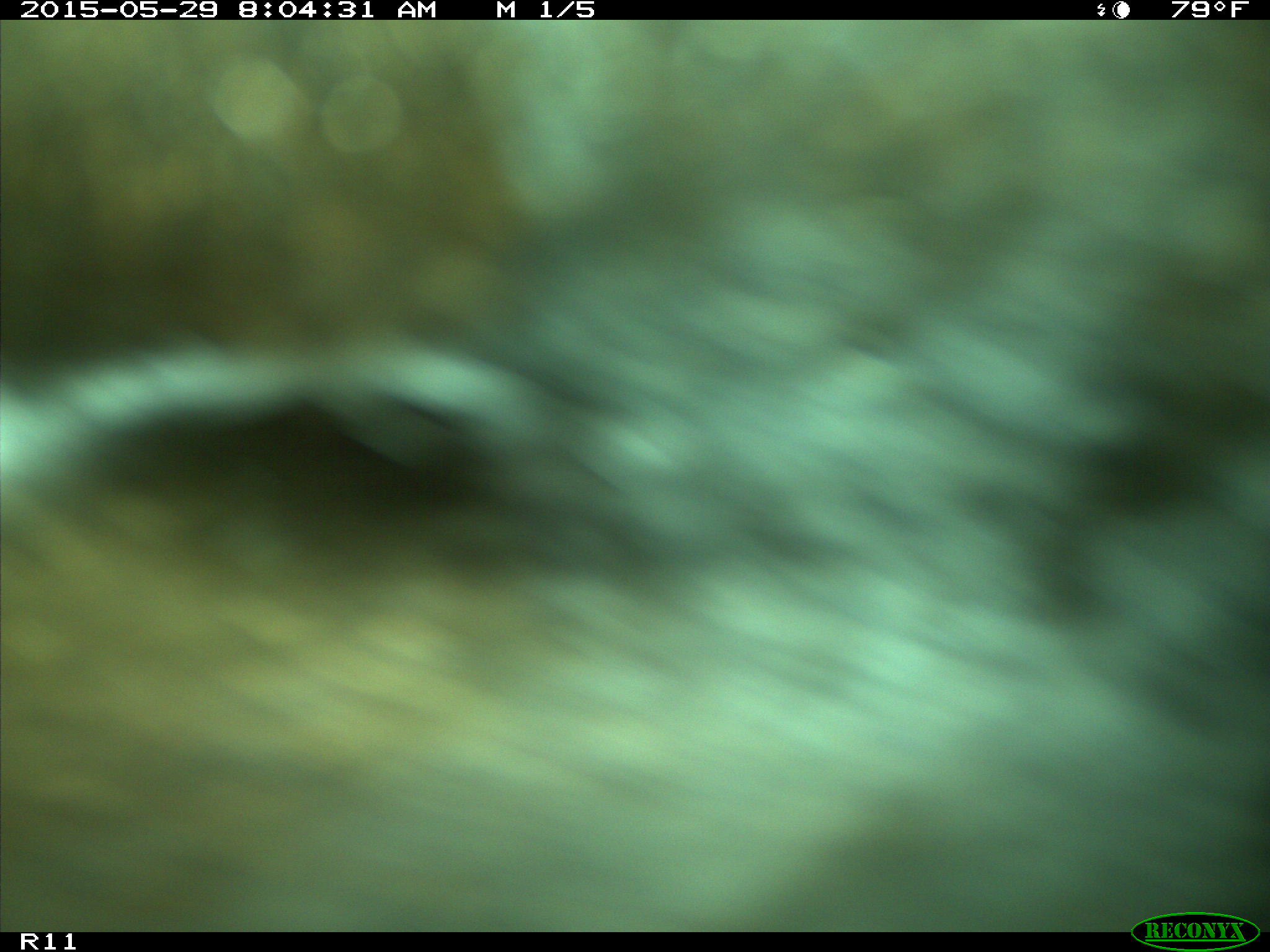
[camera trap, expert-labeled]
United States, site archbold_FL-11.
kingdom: Animalia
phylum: Chordata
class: Mammalia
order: Artiodactyla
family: Bovidae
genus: Bos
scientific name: Bos taurus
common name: domestic cow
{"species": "Bos taurus (domestic cow)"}